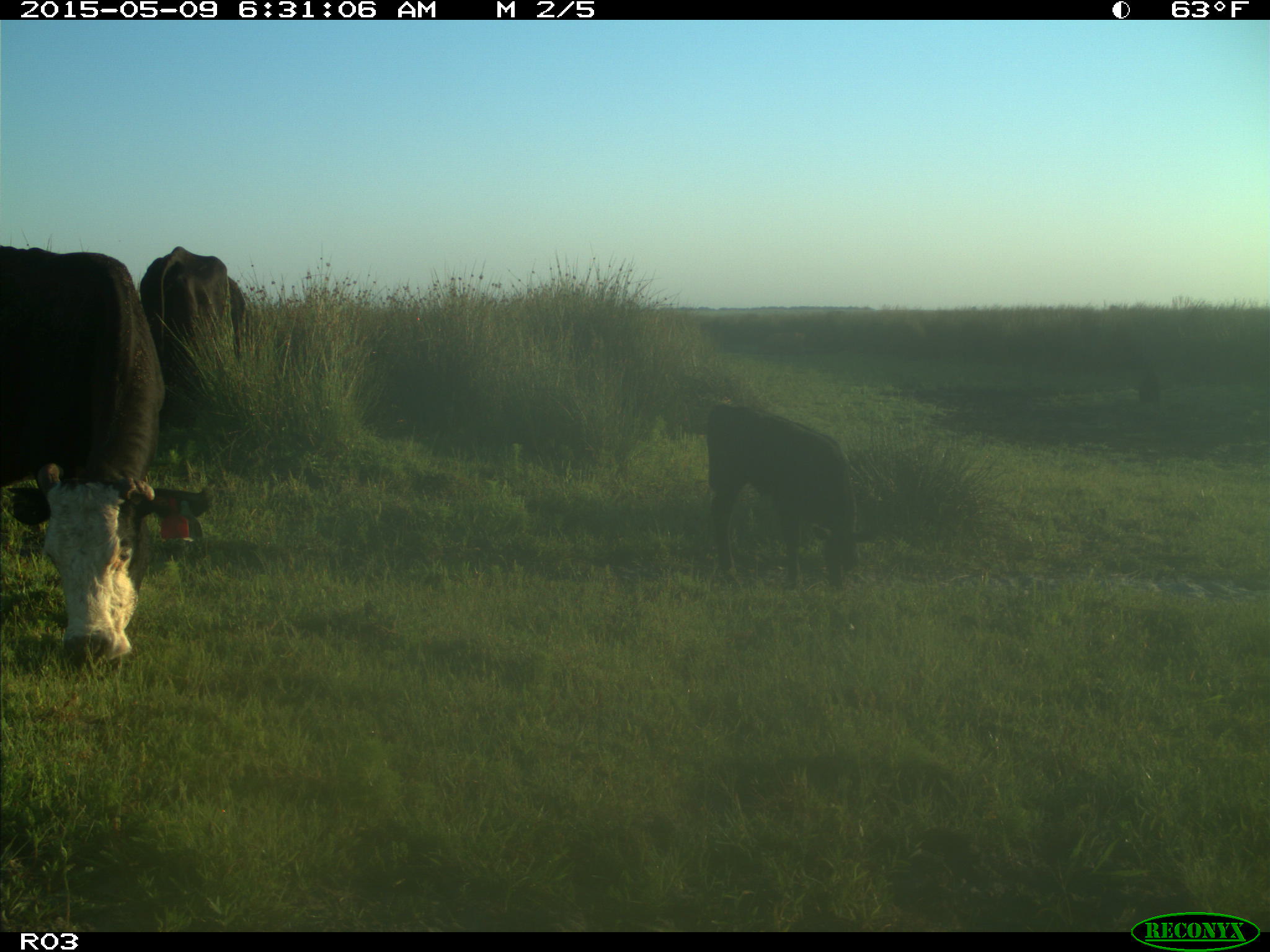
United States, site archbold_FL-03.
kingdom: Animalia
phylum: Chordata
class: Mammalia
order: Artiodactyla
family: Bovidae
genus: Bos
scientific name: Bos taurus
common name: domestic cow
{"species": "Bos taurus (domestic cow)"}